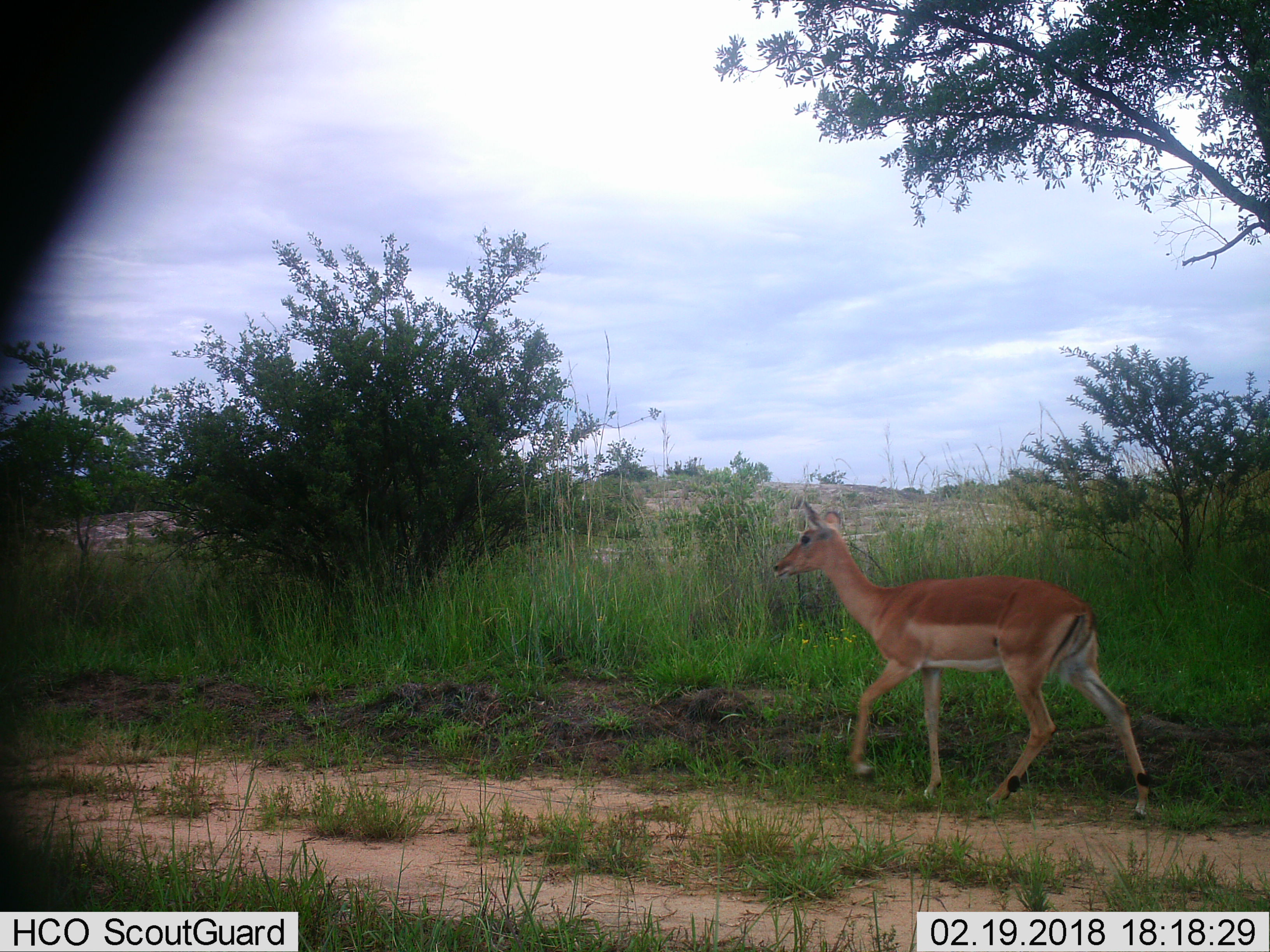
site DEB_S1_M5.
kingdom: Animalia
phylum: Chordata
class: Mammalia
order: Artiodactyla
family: Bovidae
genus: Aepyceros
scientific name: Aepyceros melampus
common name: impala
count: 1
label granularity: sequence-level